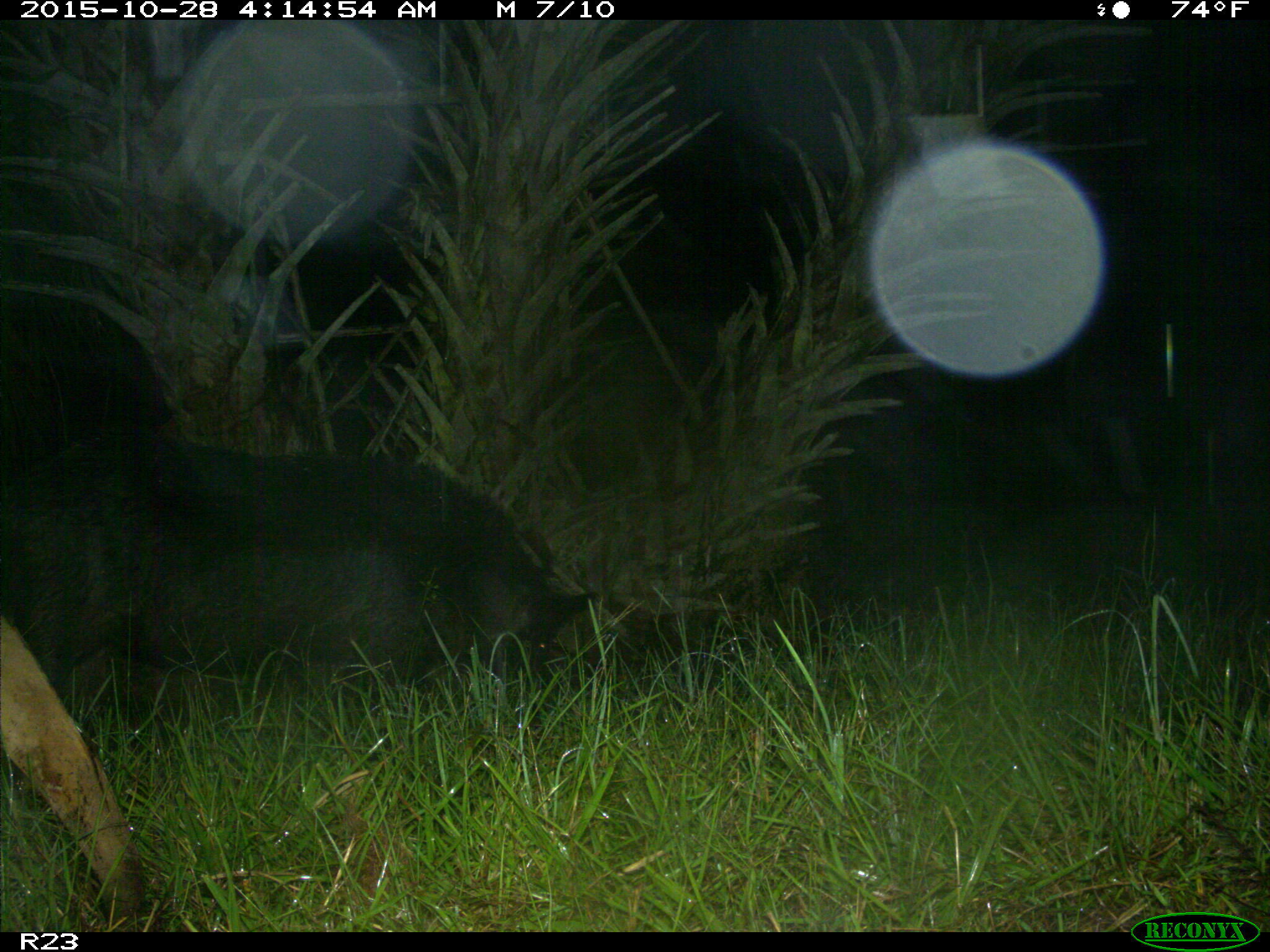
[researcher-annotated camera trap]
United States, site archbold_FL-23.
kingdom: Animalia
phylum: Chordata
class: Mammalia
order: Artiodactyla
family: Suidae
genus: Sus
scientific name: Sus scrofa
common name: wild boar